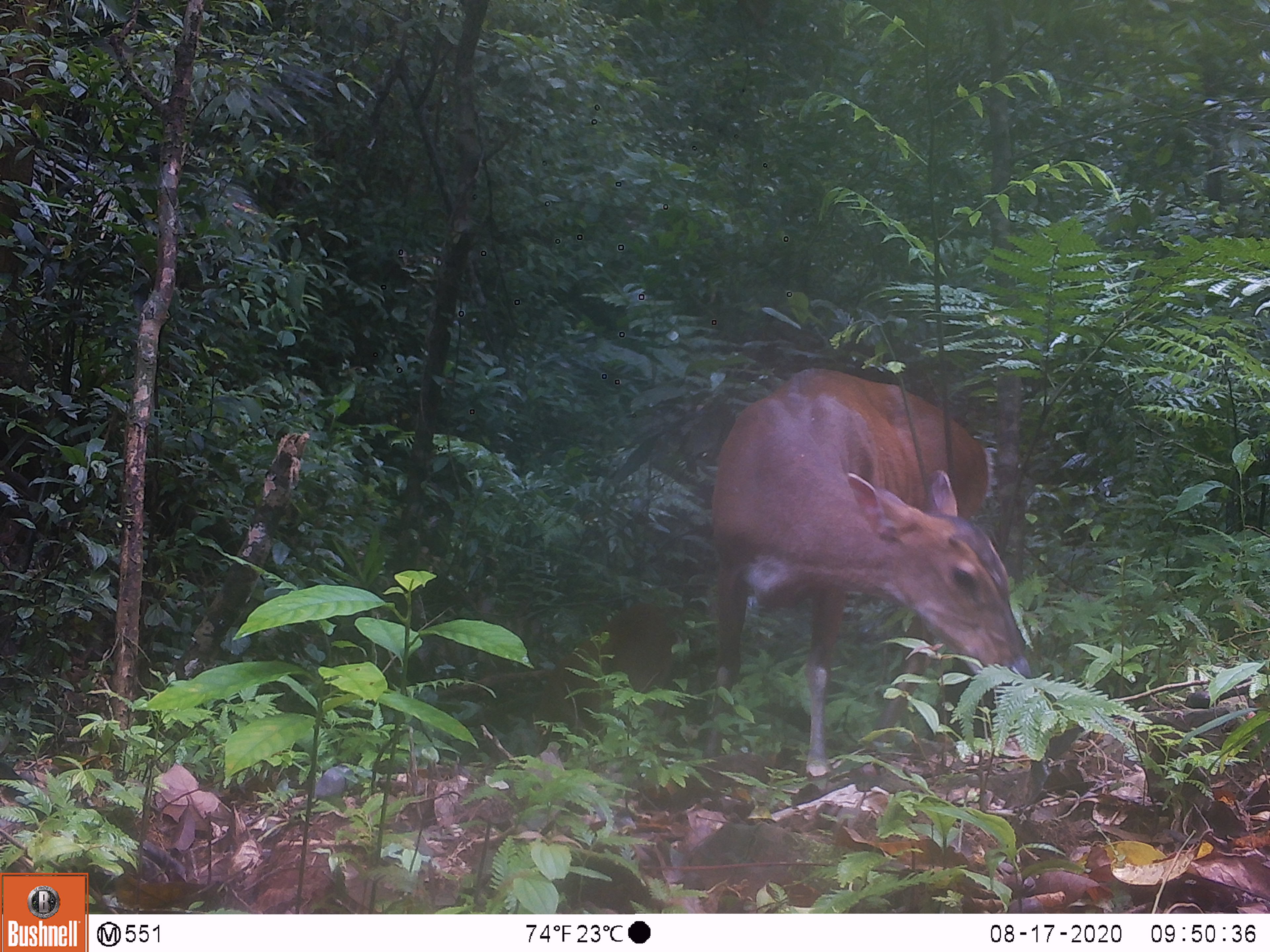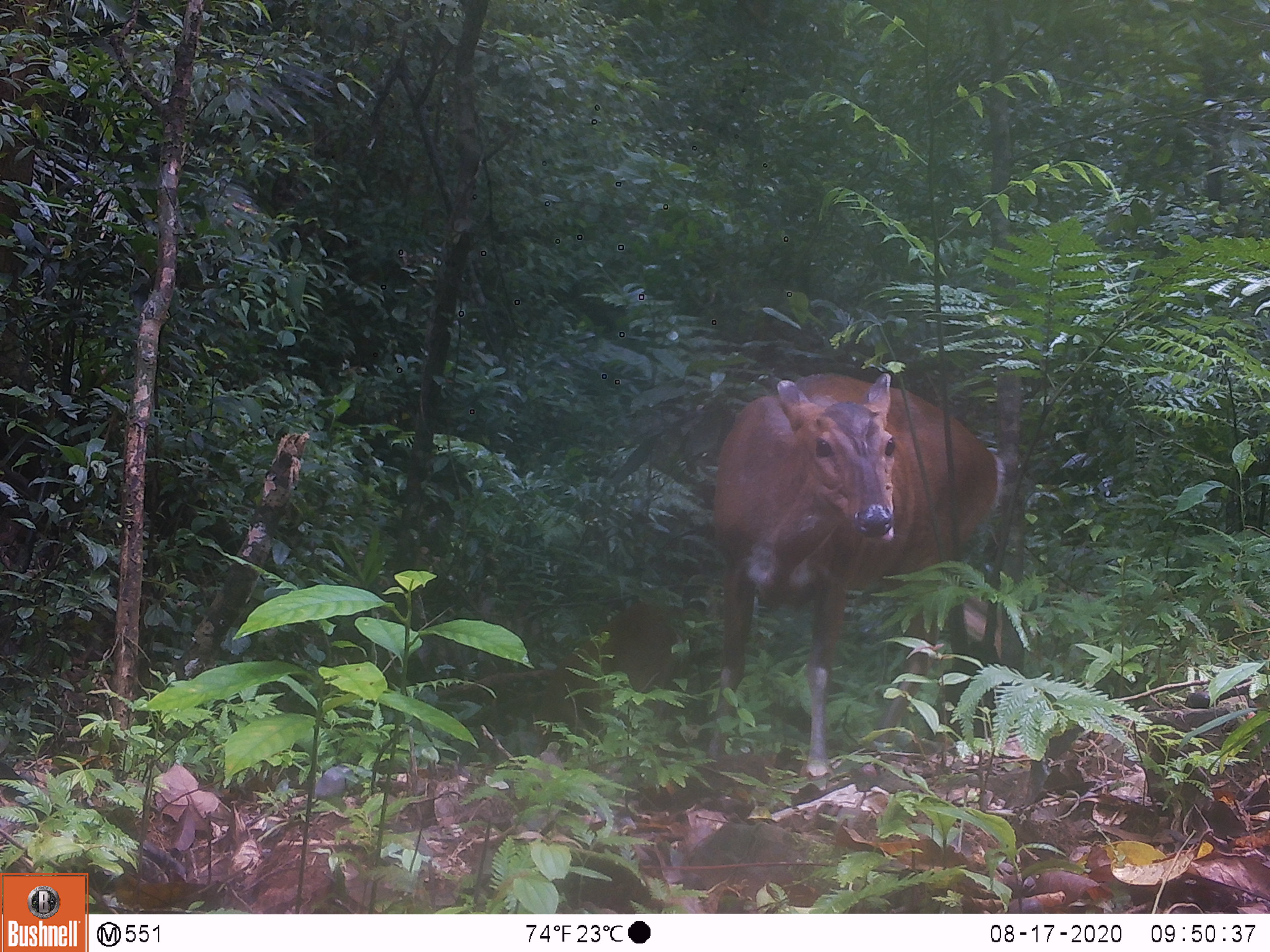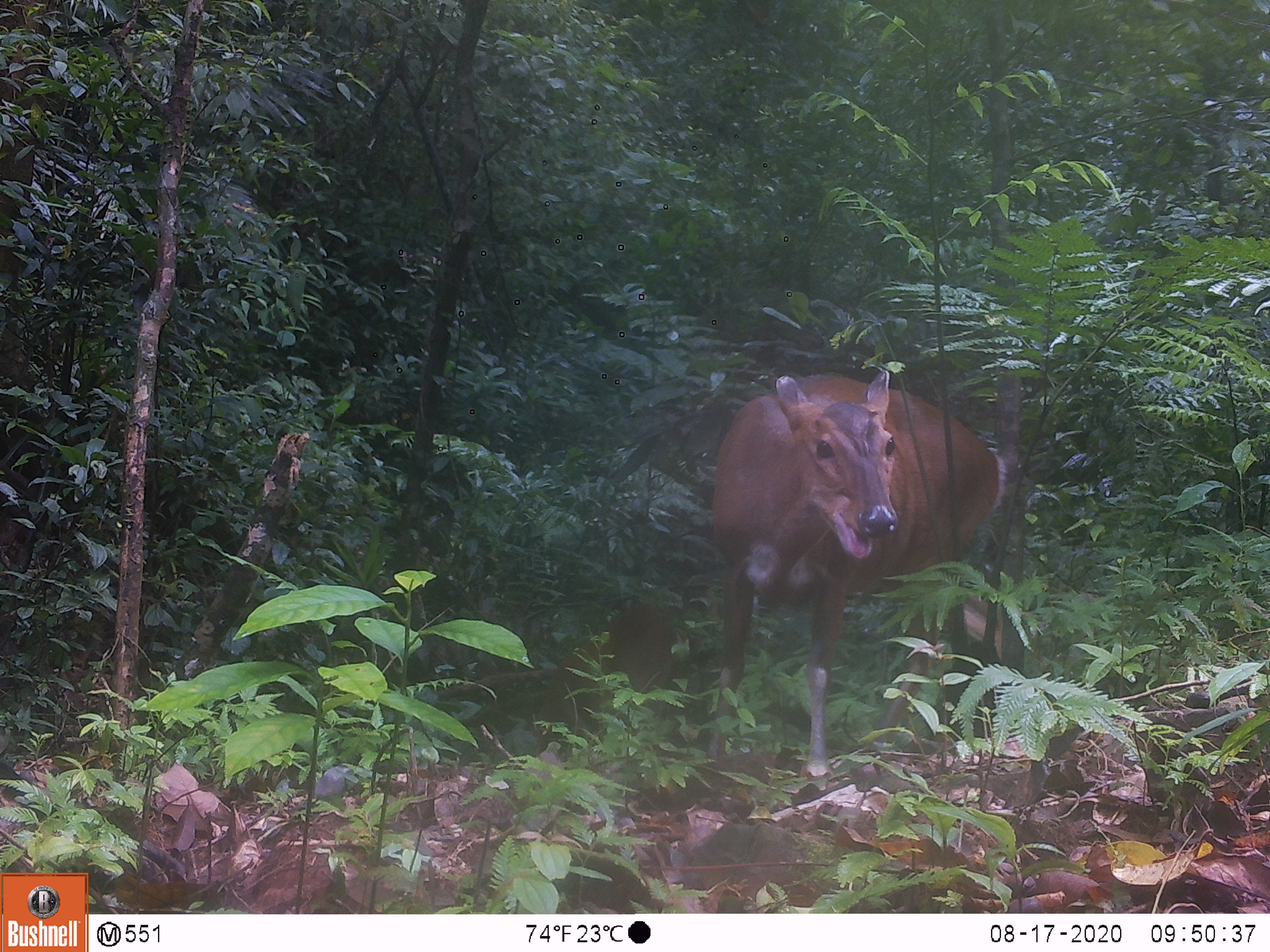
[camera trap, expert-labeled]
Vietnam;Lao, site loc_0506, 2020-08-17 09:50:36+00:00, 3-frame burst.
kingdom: Animalia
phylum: Chordata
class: Mammalia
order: Artiodactyla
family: Cervidae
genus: Muntiacus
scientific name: Muntiacus vuquangensis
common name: large-antlered muntjac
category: large antlered muntjac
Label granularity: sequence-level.